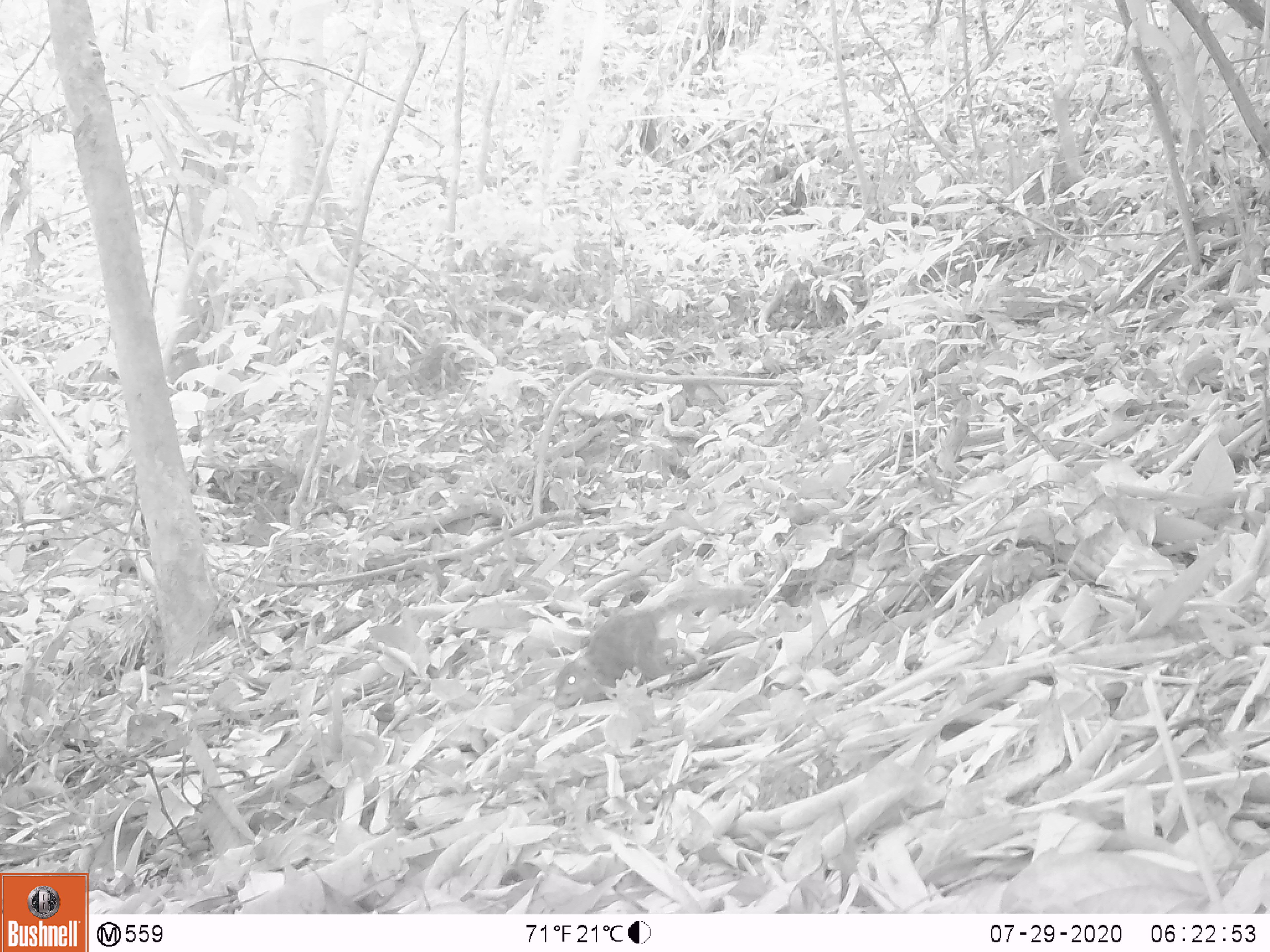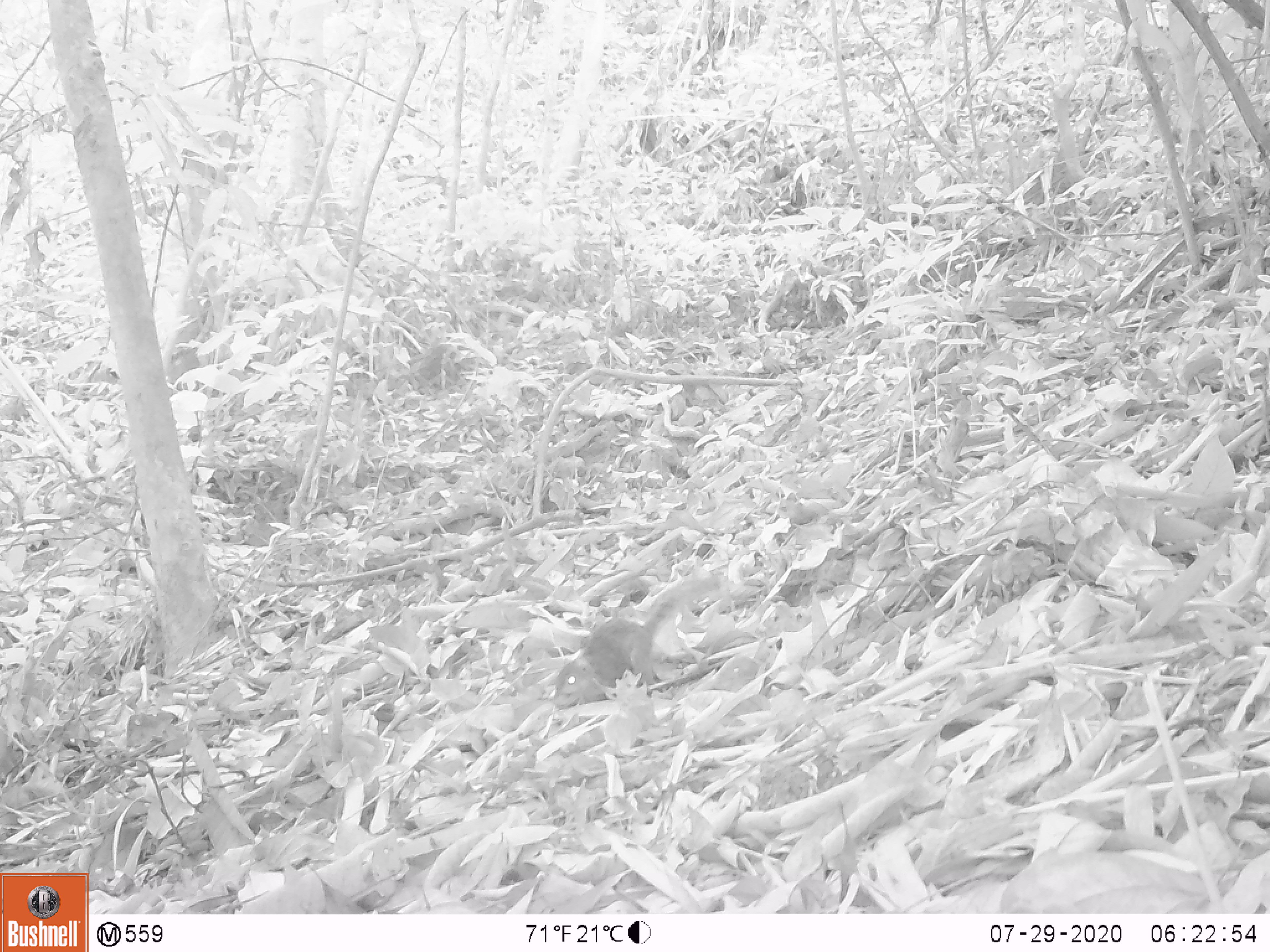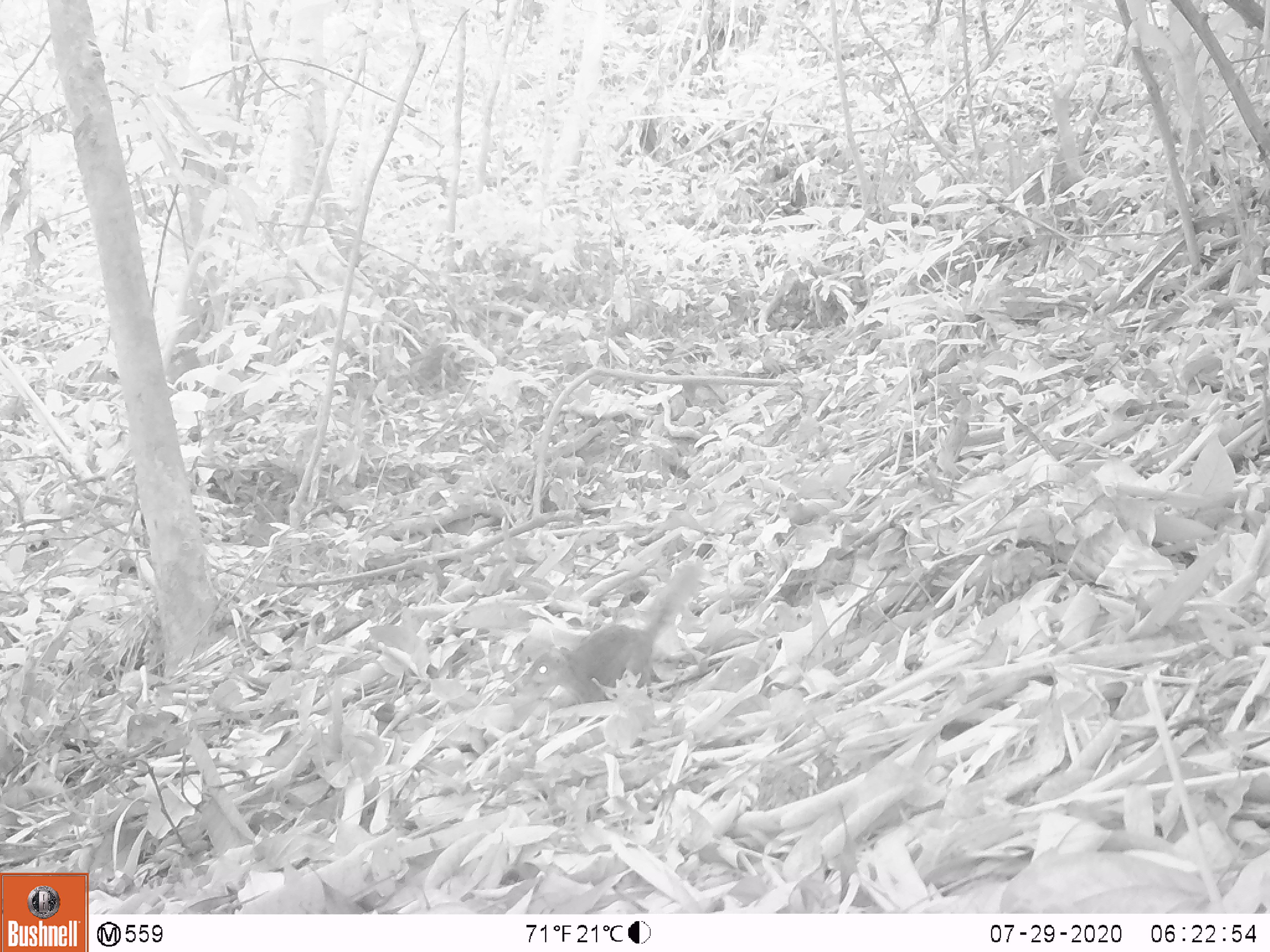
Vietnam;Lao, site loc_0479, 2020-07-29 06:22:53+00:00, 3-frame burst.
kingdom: Animalia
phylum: Chordata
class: Mammalia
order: Rodentia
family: Sciuridae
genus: Sciurus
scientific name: Sciurus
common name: squirrel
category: unidentified squirrel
Unidentified squirrel (squirrel) (Sciurus). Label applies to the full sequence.